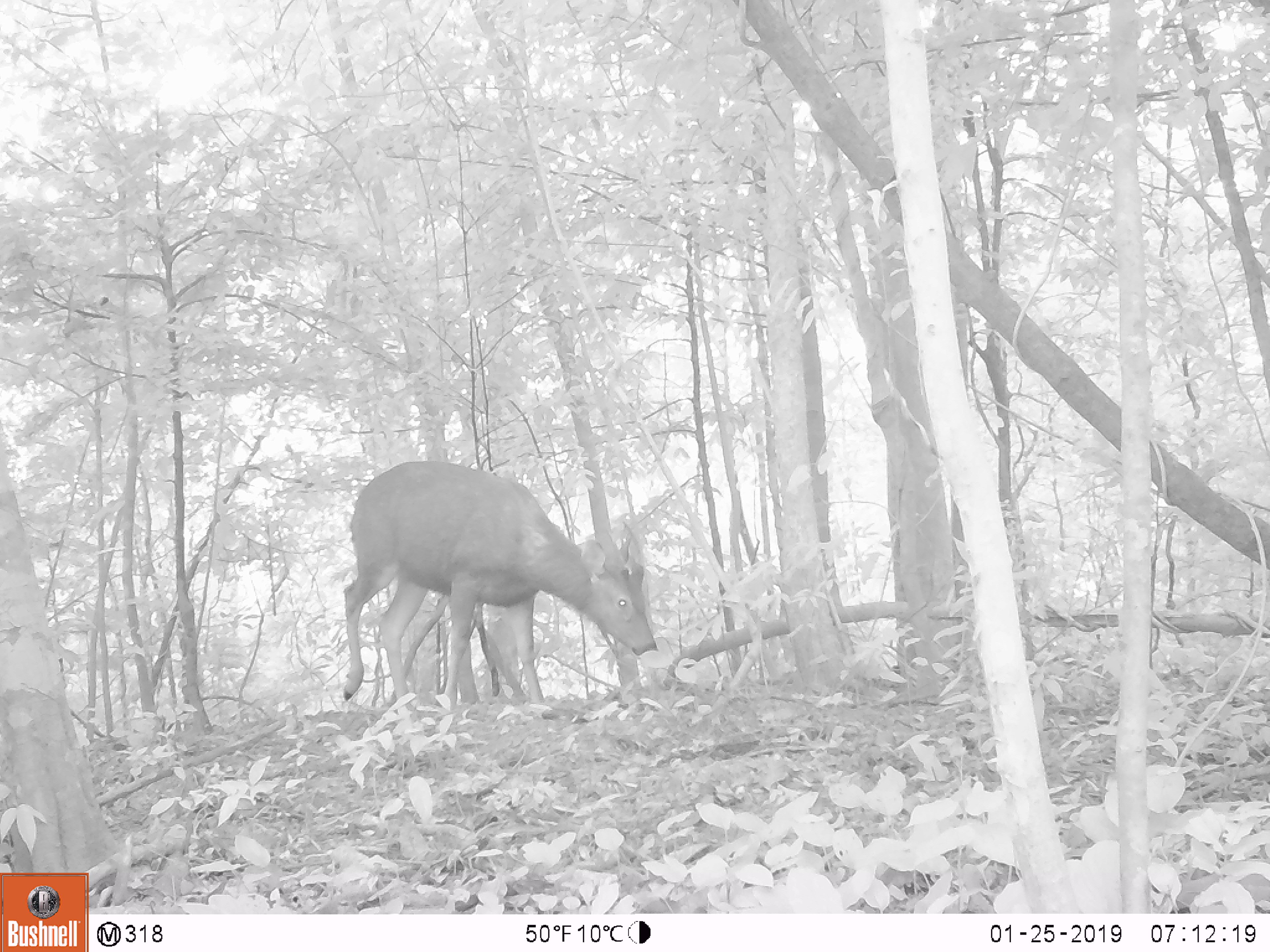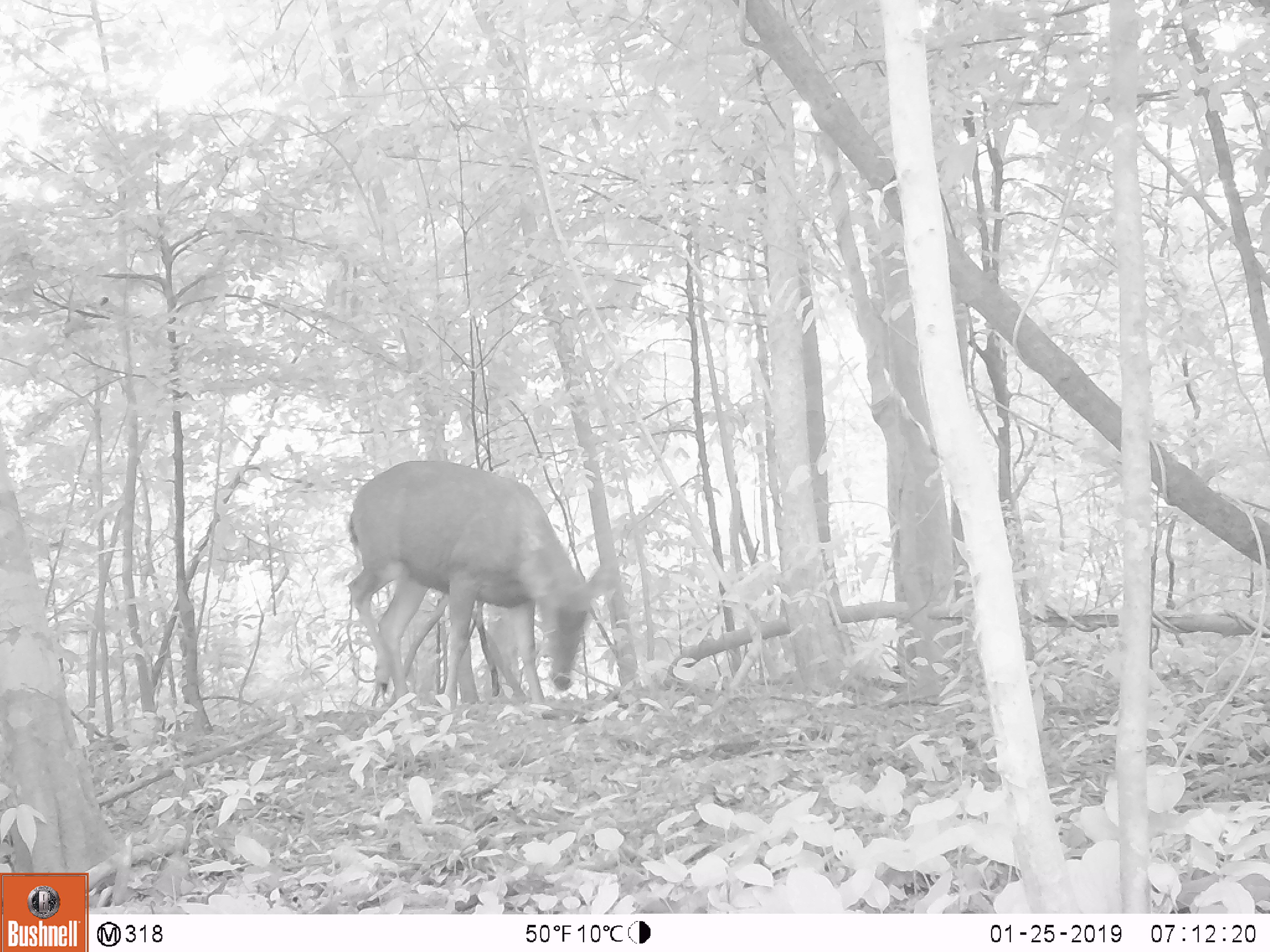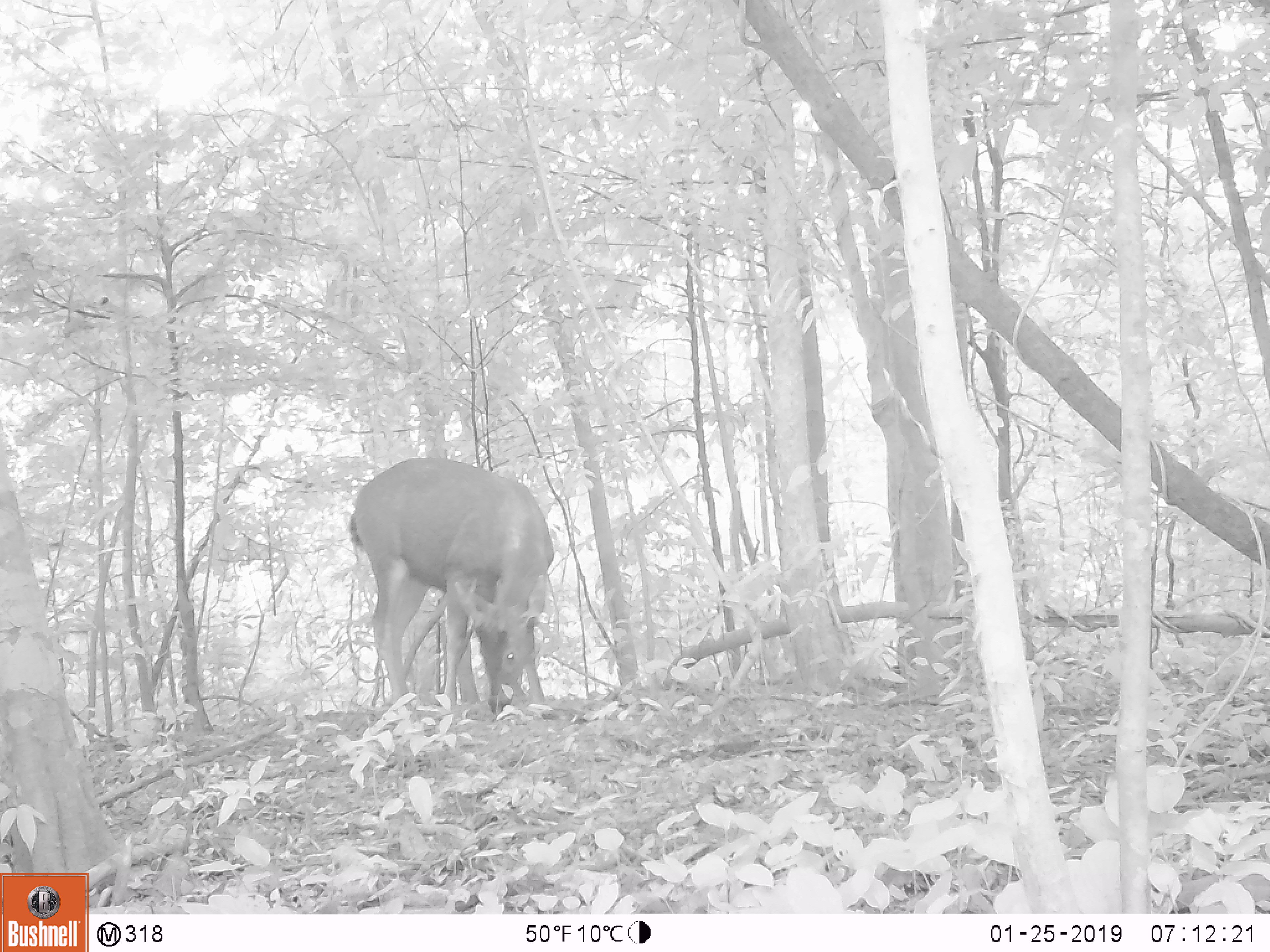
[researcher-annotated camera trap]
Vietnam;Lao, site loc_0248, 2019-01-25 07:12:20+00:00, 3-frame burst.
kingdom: Animalia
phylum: Chordata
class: Mammalia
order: Artiodactyla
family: Cervidae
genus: Rusa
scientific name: Rusa unicolor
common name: sambar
Sambar (Rusa unicolor). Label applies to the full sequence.